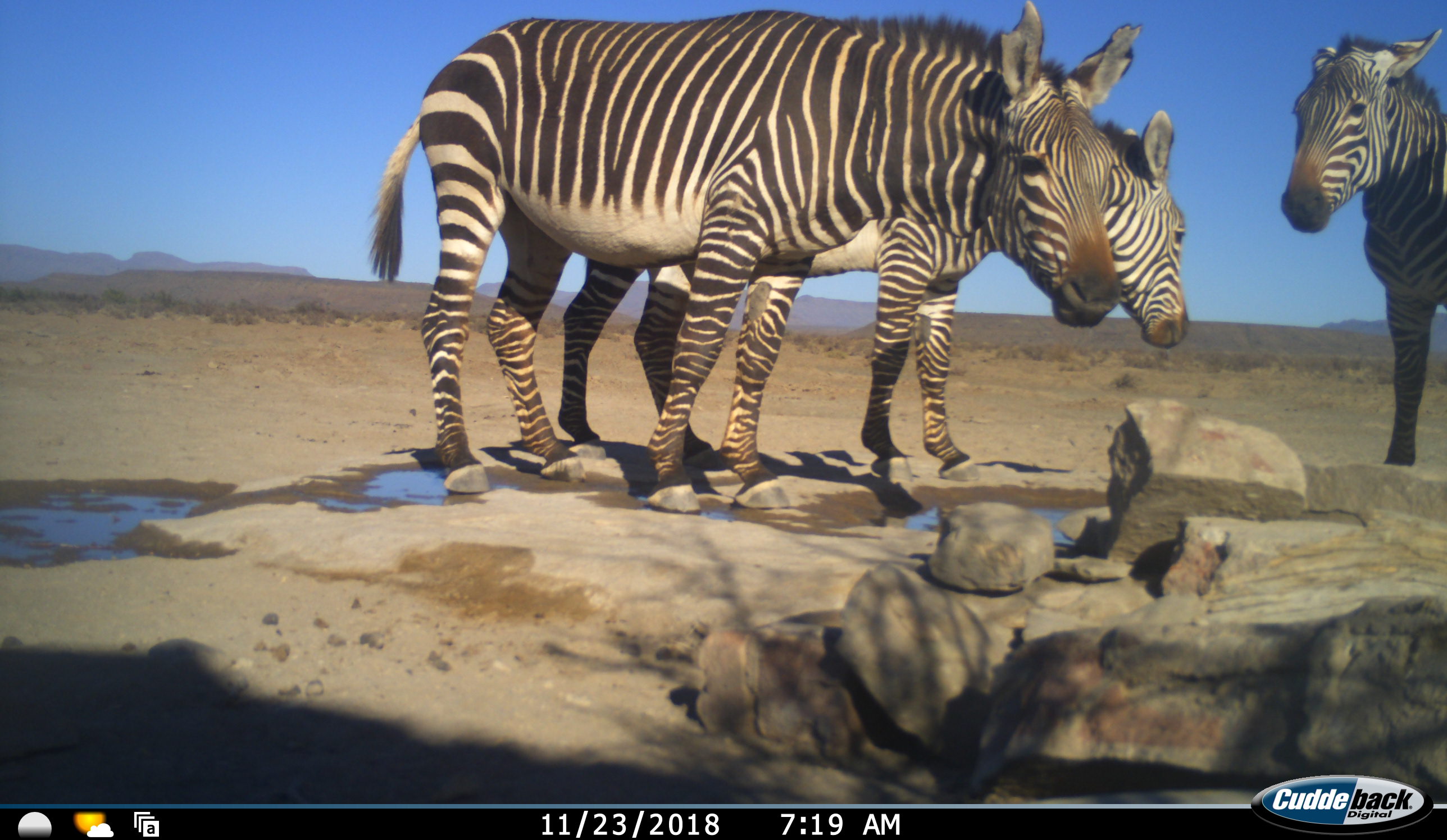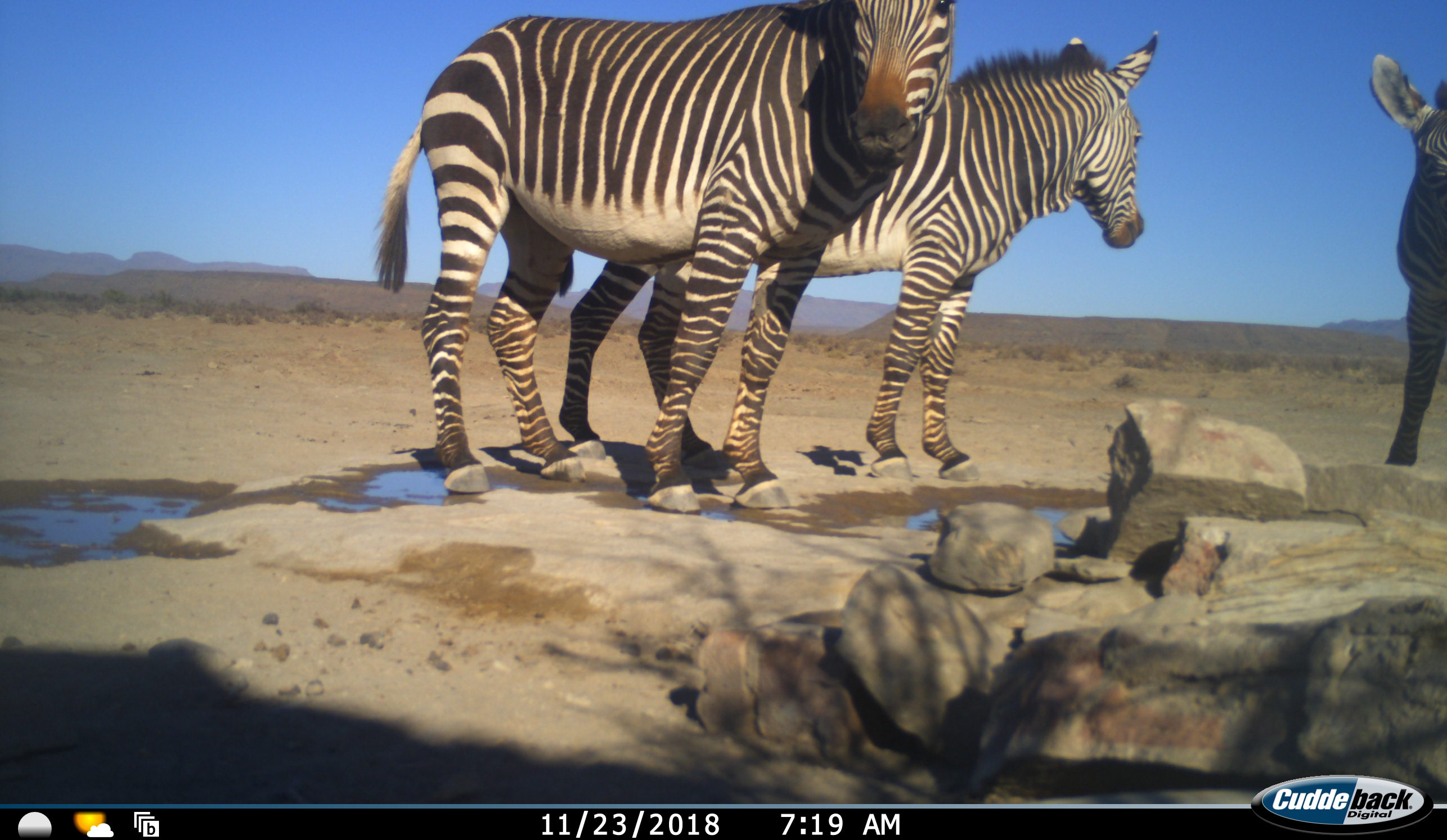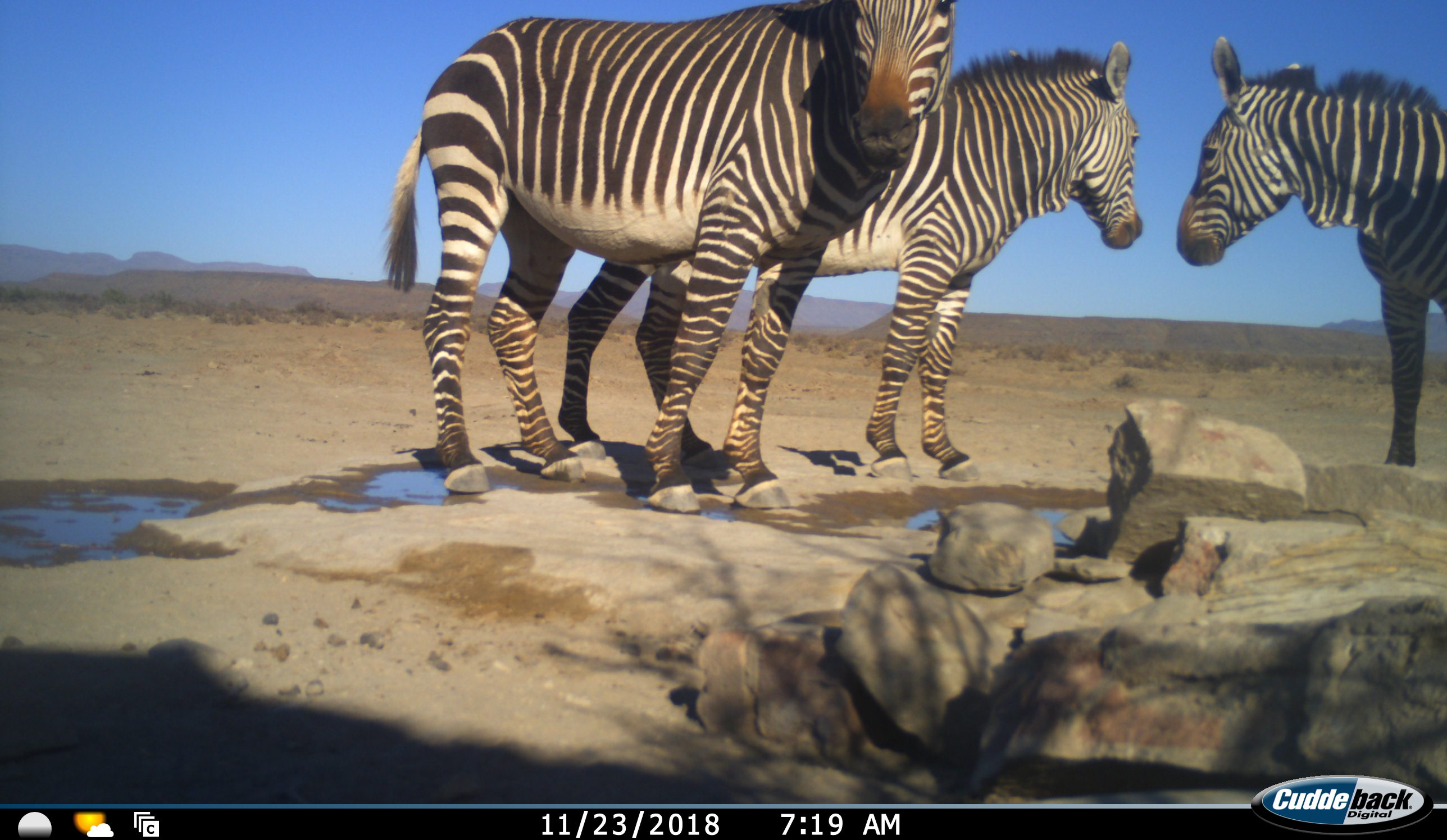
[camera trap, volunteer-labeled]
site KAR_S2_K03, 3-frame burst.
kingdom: Animalia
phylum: Chordata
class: Mammalia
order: Perissodactyla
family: Equidae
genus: Equus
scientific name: Equus zebra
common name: mountain zebra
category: zebramountain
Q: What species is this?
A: Zebramountain (mountain zebra) (Equus zebra).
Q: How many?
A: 3.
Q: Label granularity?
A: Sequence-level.